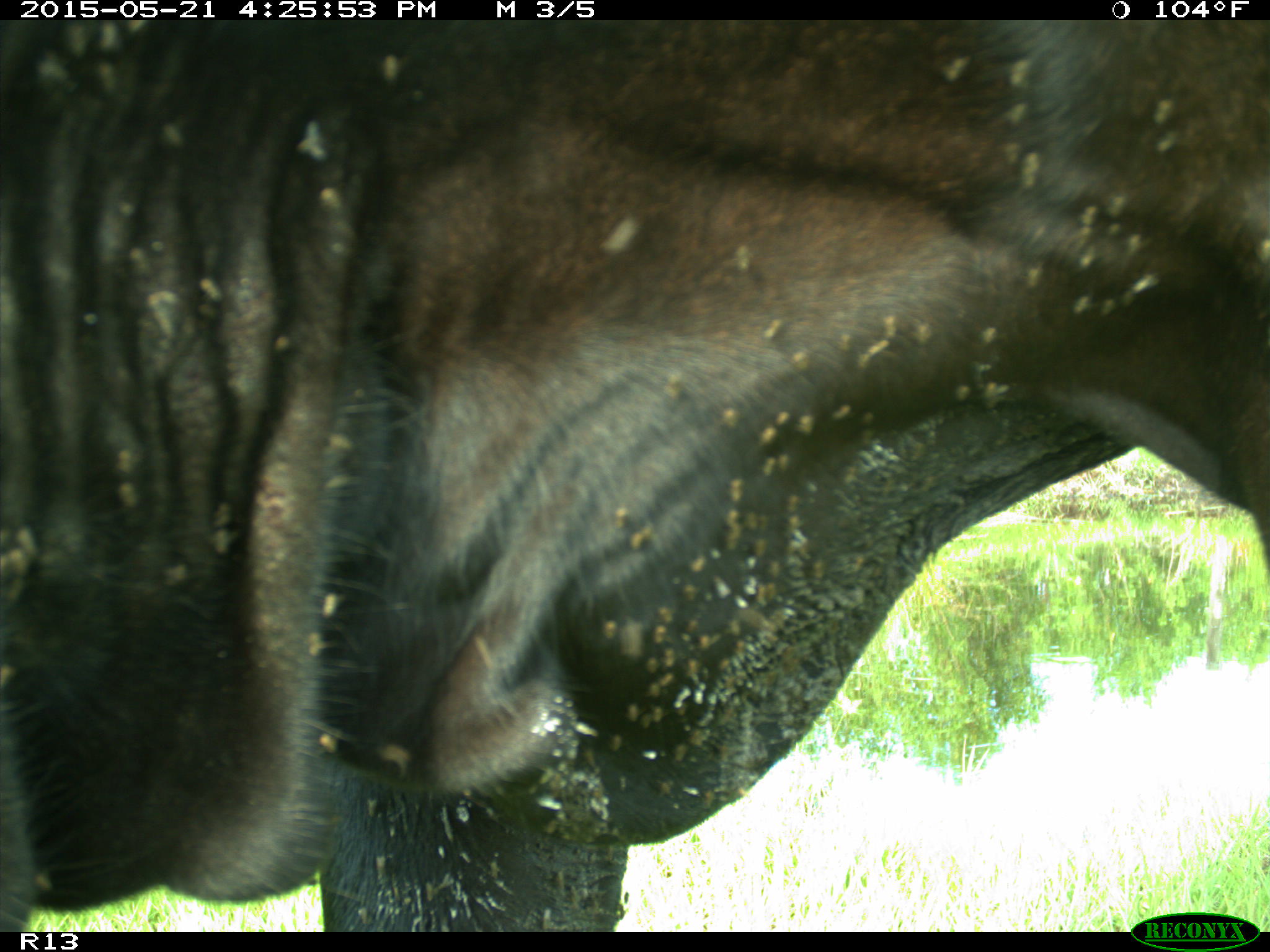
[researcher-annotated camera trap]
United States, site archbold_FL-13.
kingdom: Animalia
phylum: Chordata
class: Mammalia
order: Artiodactyla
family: Bovidae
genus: Bos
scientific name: Bos taurus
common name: domestic cow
Bos taurus (domestic cow).